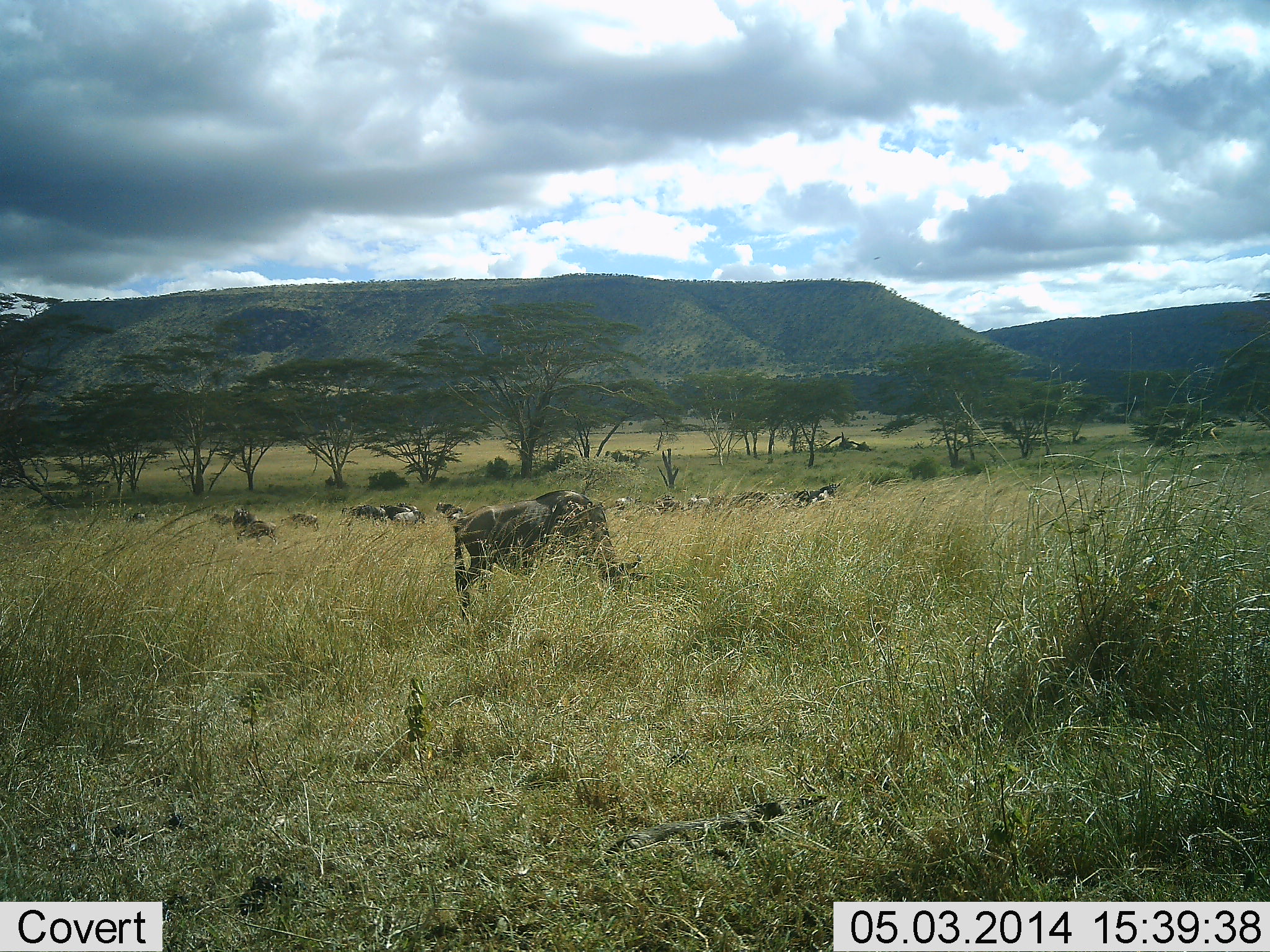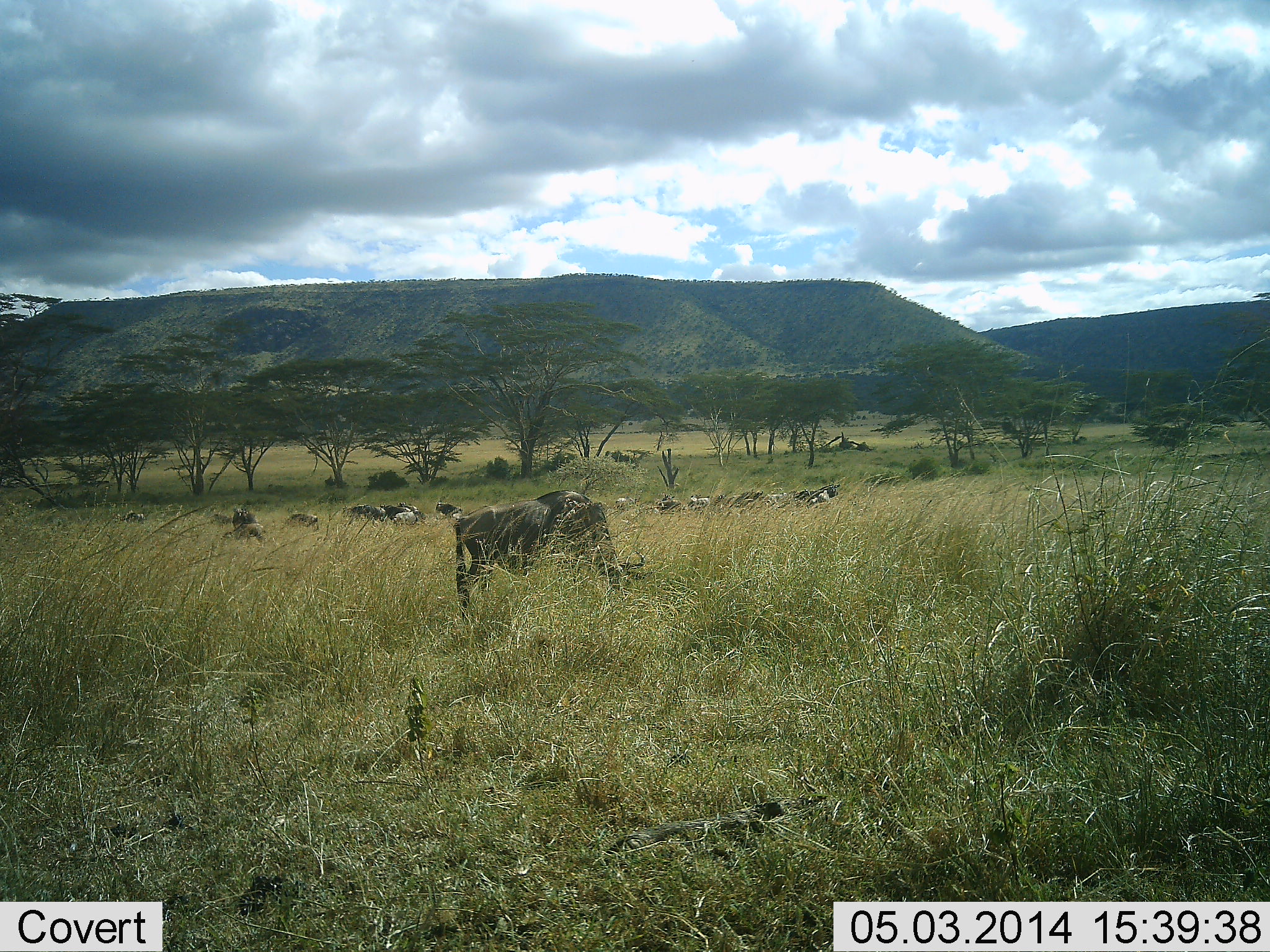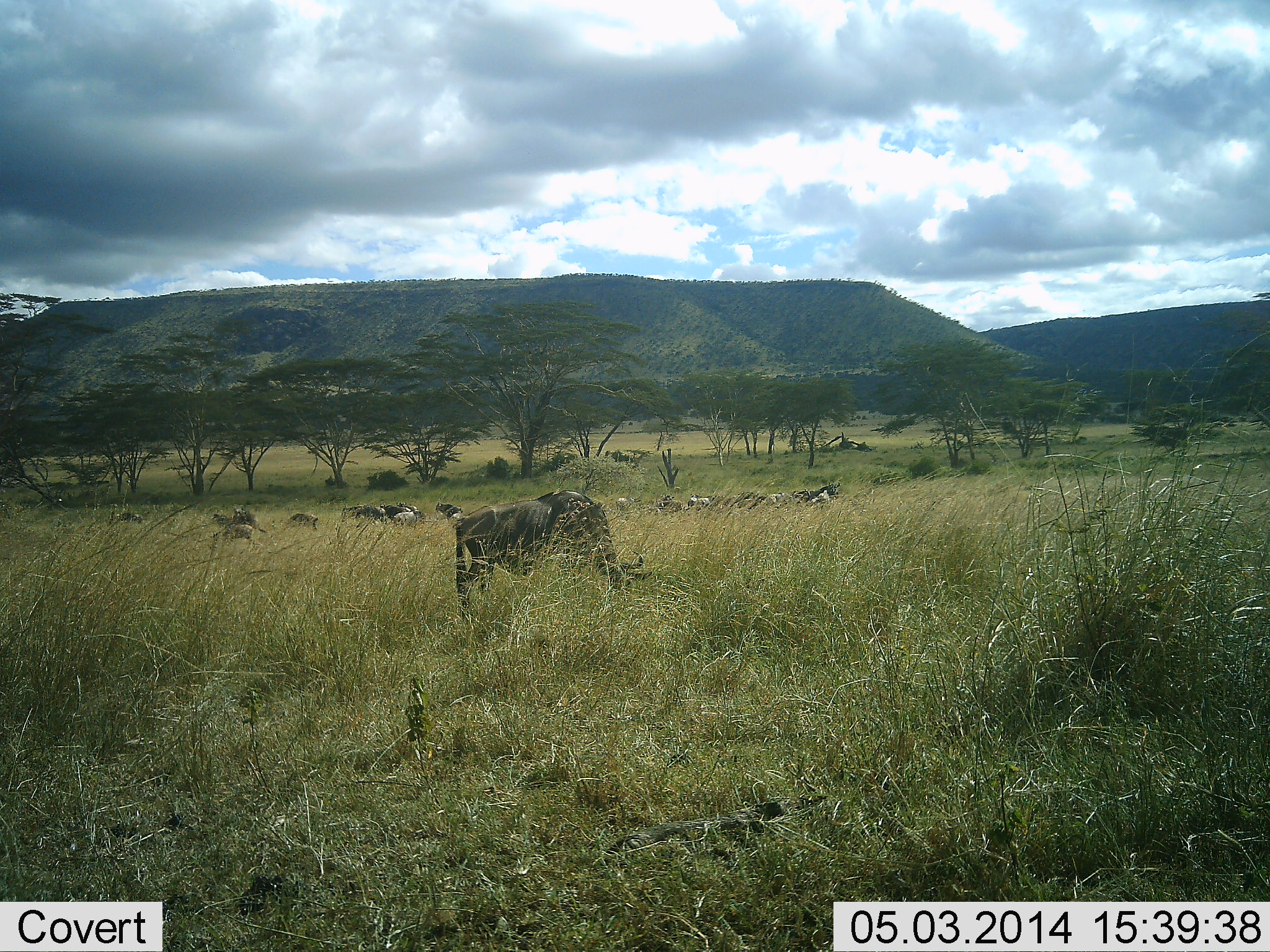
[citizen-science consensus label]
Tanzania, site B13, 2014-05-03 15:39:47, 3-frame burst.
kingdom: Animalia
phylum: Chordata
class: Mammalia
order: Artiodactyla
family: Bovidae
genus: Connochaetes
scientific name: Connochaetes taurinus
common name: blue wildebeest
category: wildebeest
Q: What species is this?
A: Wildebeest (blue wildebeest) (Connochaetes taurinus).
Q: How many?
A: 11-50.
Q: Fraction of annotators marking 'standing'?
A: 27%.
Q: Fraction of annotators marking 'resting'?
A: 55%.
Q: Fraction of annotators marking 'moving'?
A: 18%.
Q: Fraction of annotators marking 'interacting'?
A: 18%.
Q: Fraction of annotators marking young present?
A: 9%.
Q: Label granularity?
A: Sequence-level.